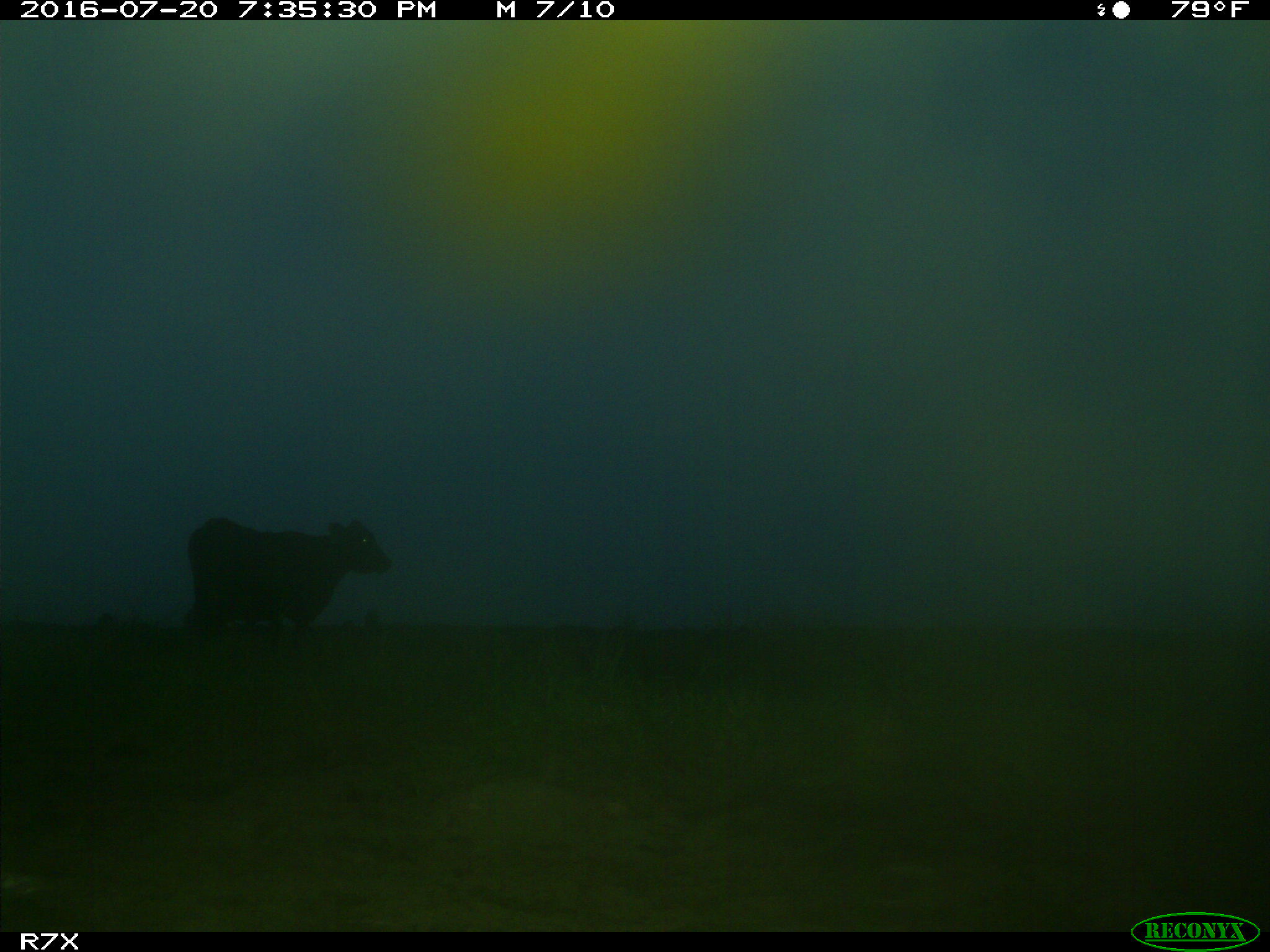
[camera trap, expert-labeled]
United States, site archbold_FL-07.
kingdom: Animalia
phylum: Chordata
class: Mammalia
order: Artiodactyla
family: Bovidae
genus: Bos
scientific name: Bos taurus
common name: domestic cow